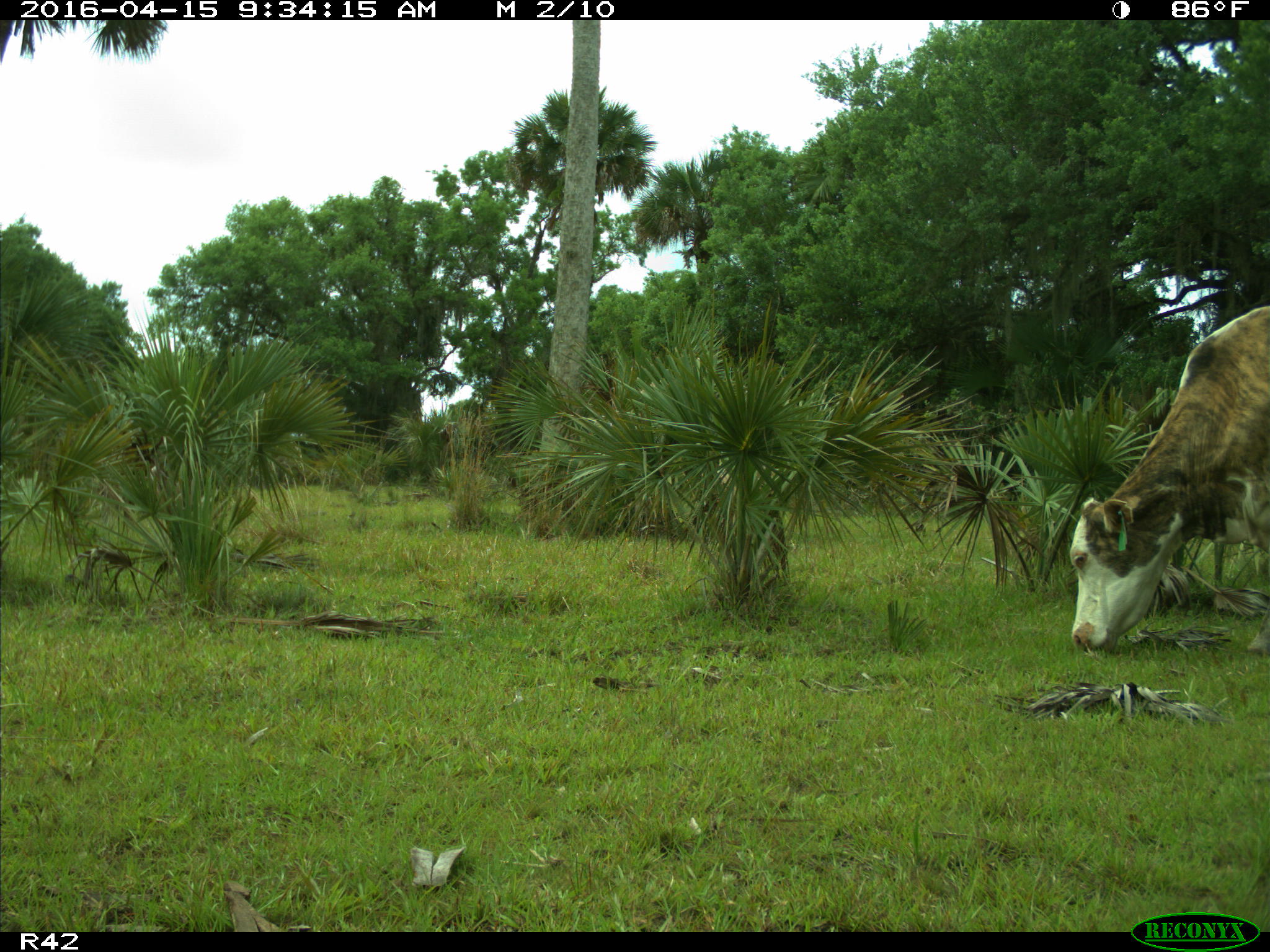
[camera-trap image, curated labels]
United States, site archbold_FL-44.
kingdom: Animalia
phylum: Chordata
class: Mammalia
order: Artiodactyla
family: Bovidae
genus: Bos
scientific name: Bos taurus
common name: domestic cow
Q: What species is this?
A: Bos taurus (domestic cow).